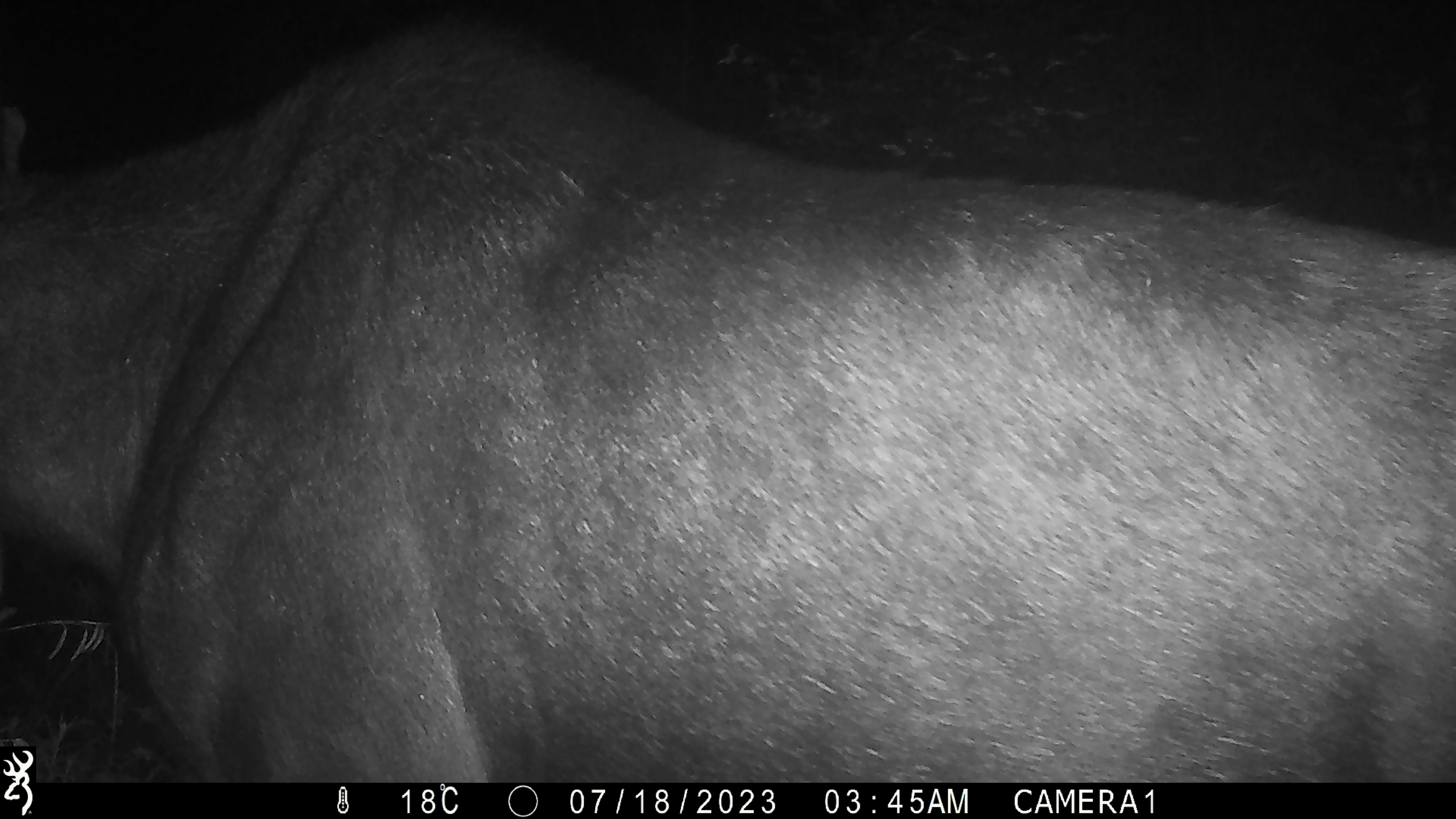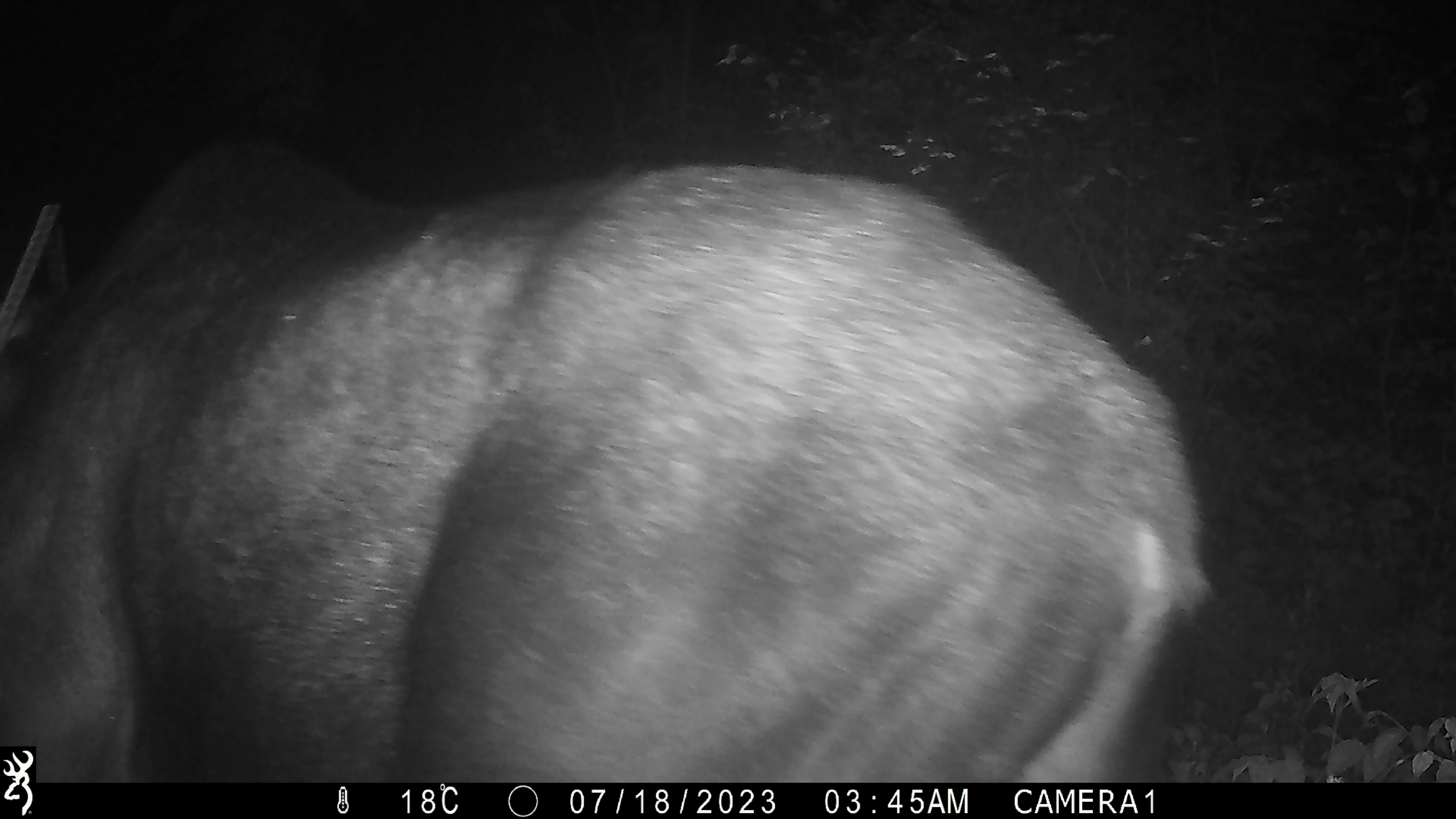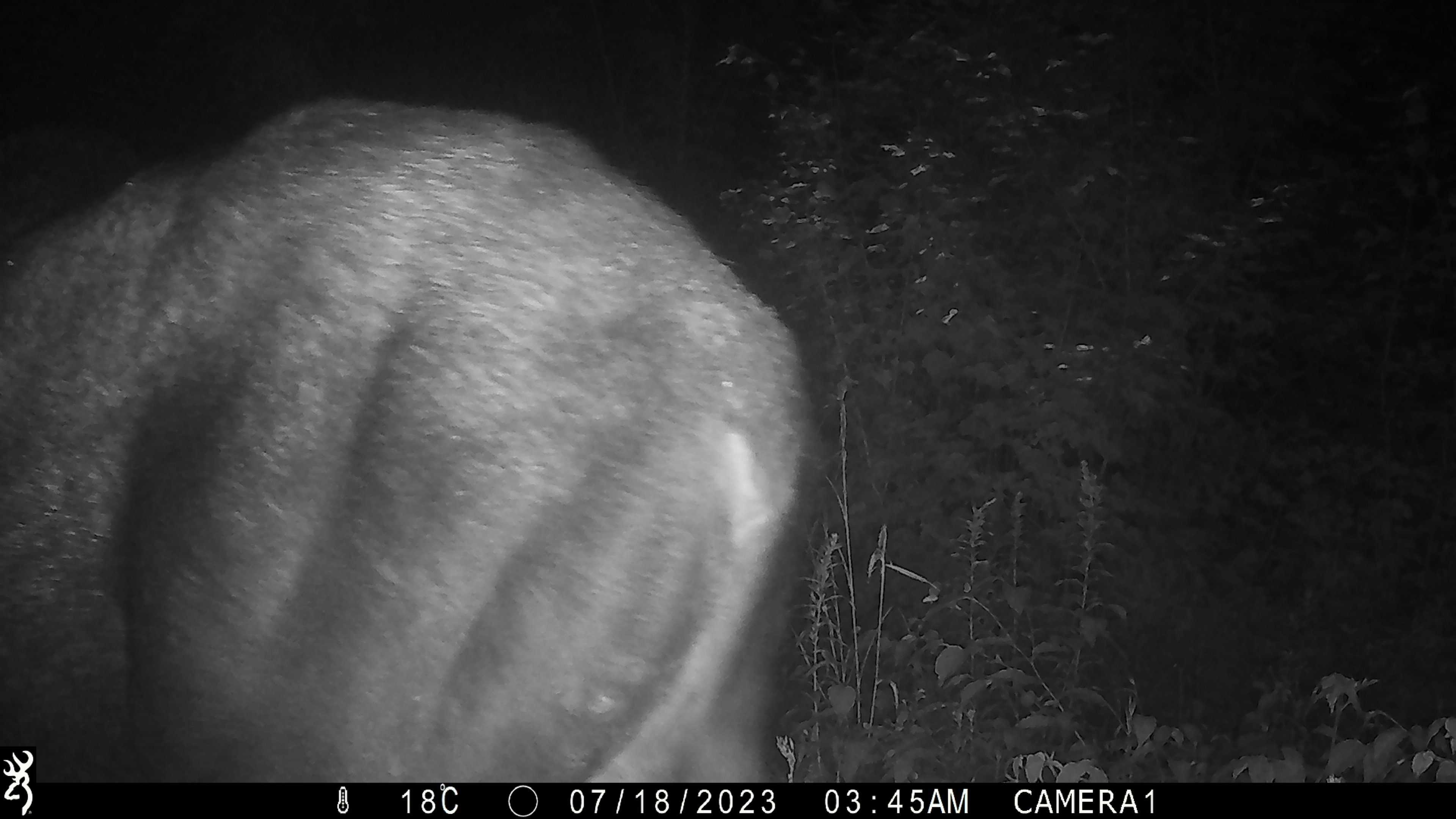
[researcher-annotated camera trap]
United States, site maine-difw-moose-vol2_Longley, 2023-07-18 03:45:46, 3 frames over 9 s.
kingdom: Animalia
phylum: Chordata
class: Mammalia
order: Artiodactyla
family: Cervidae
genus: Alces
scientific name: Alces alces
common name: moose